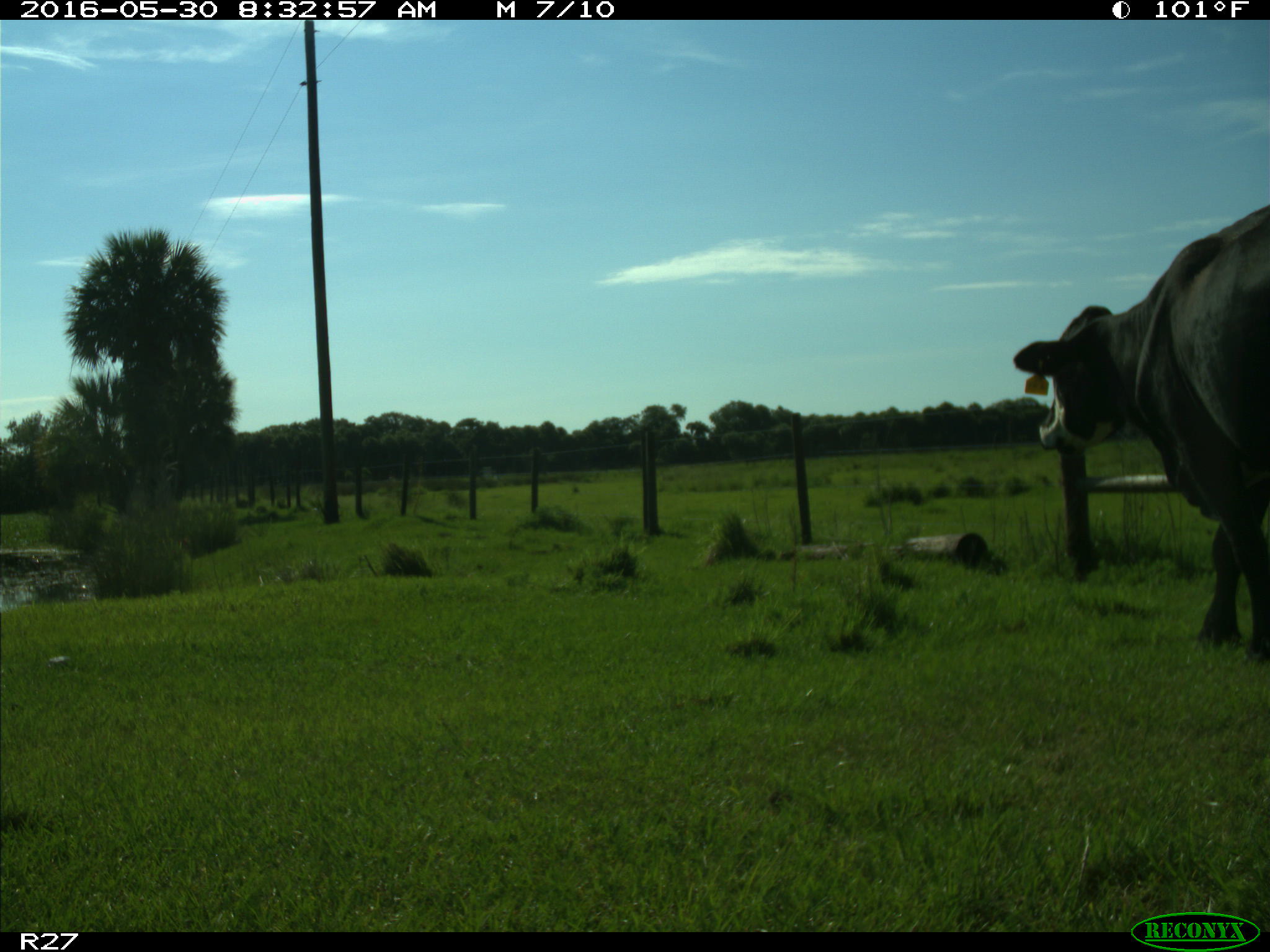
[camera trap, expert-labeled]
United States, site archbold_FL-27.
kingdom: Animalia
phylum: Chordata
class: Mammalia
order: Artiodactyla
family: Bovidae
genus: Bos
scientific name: Bos taurus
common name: domestic cow